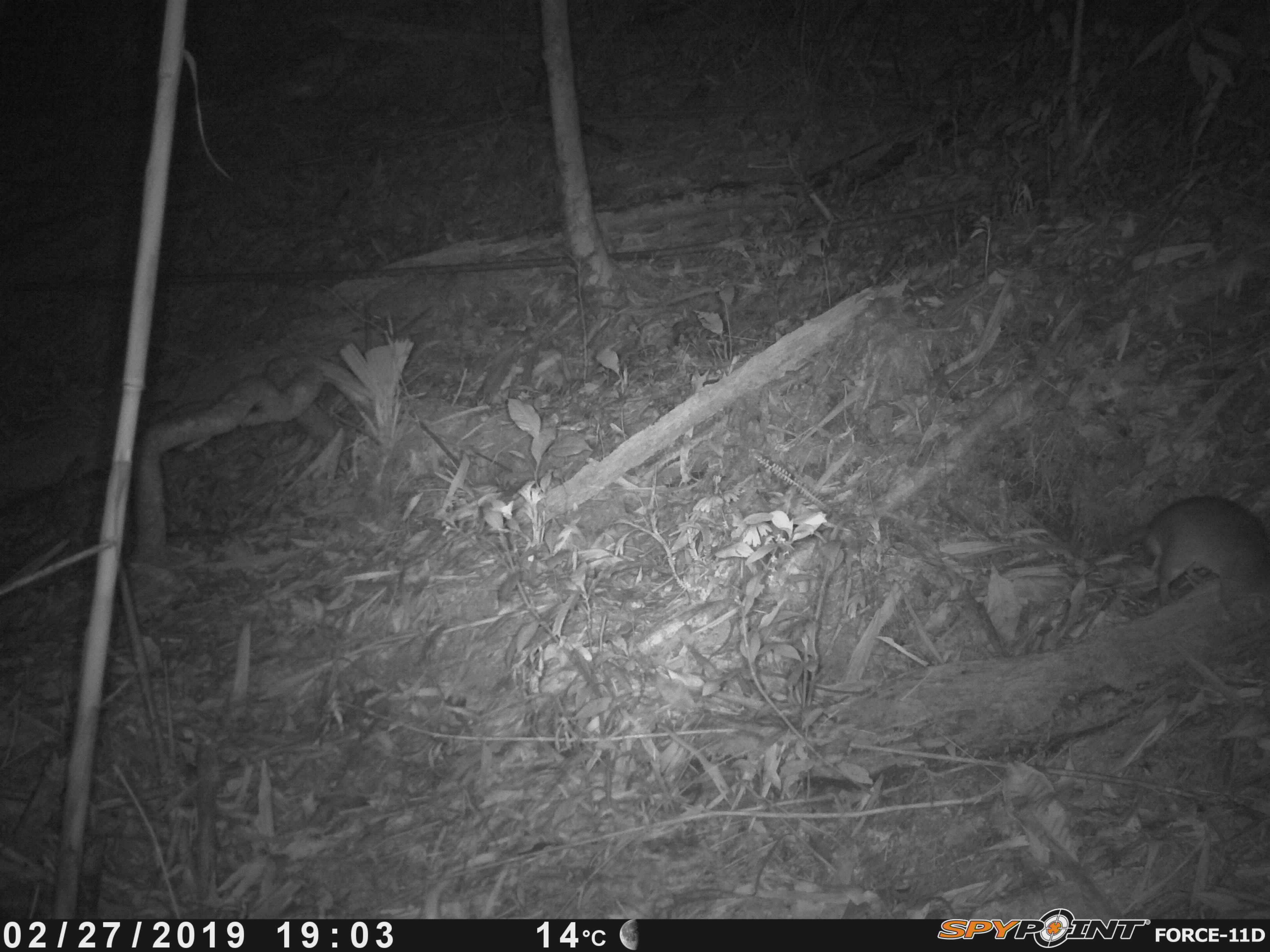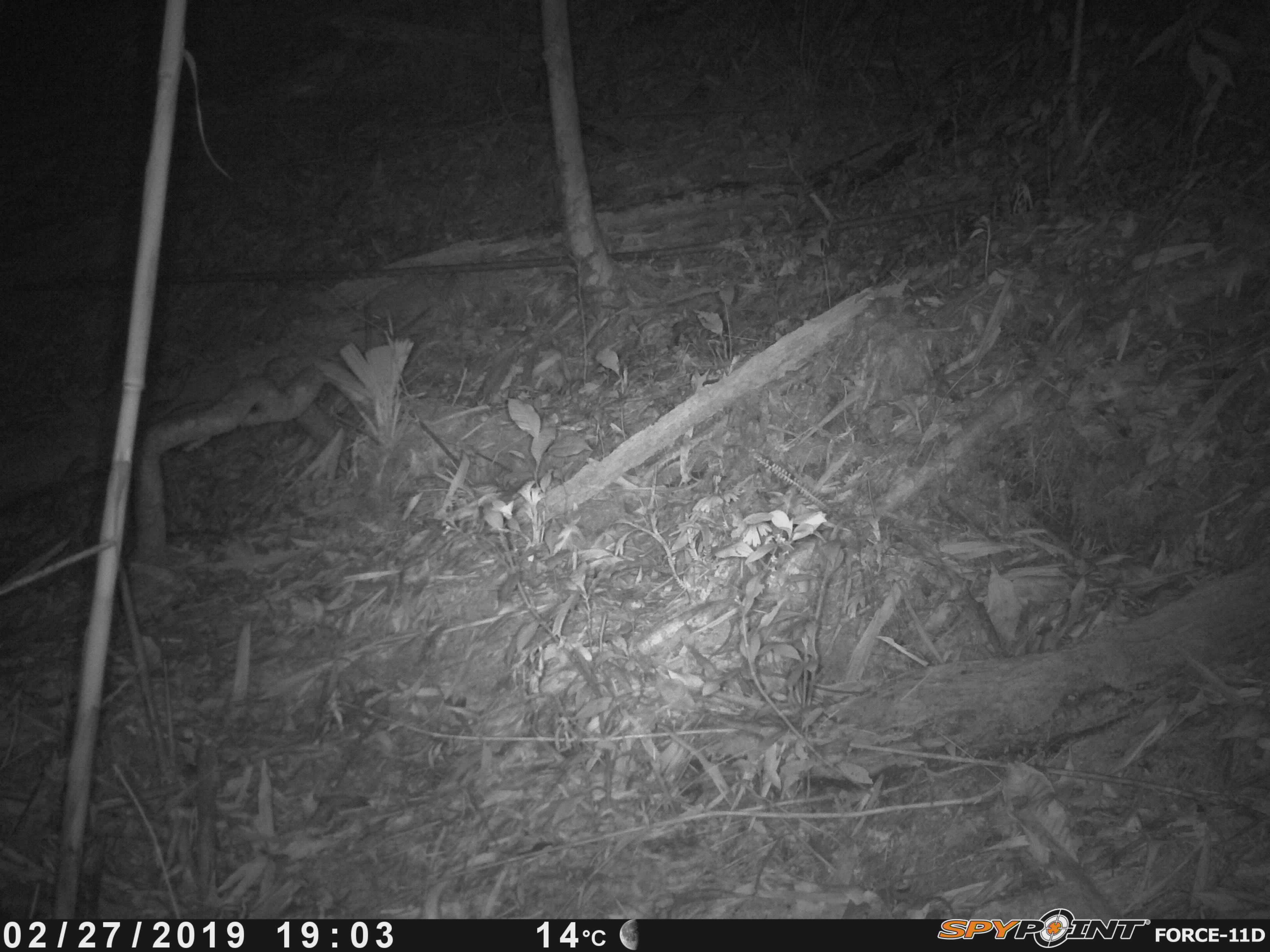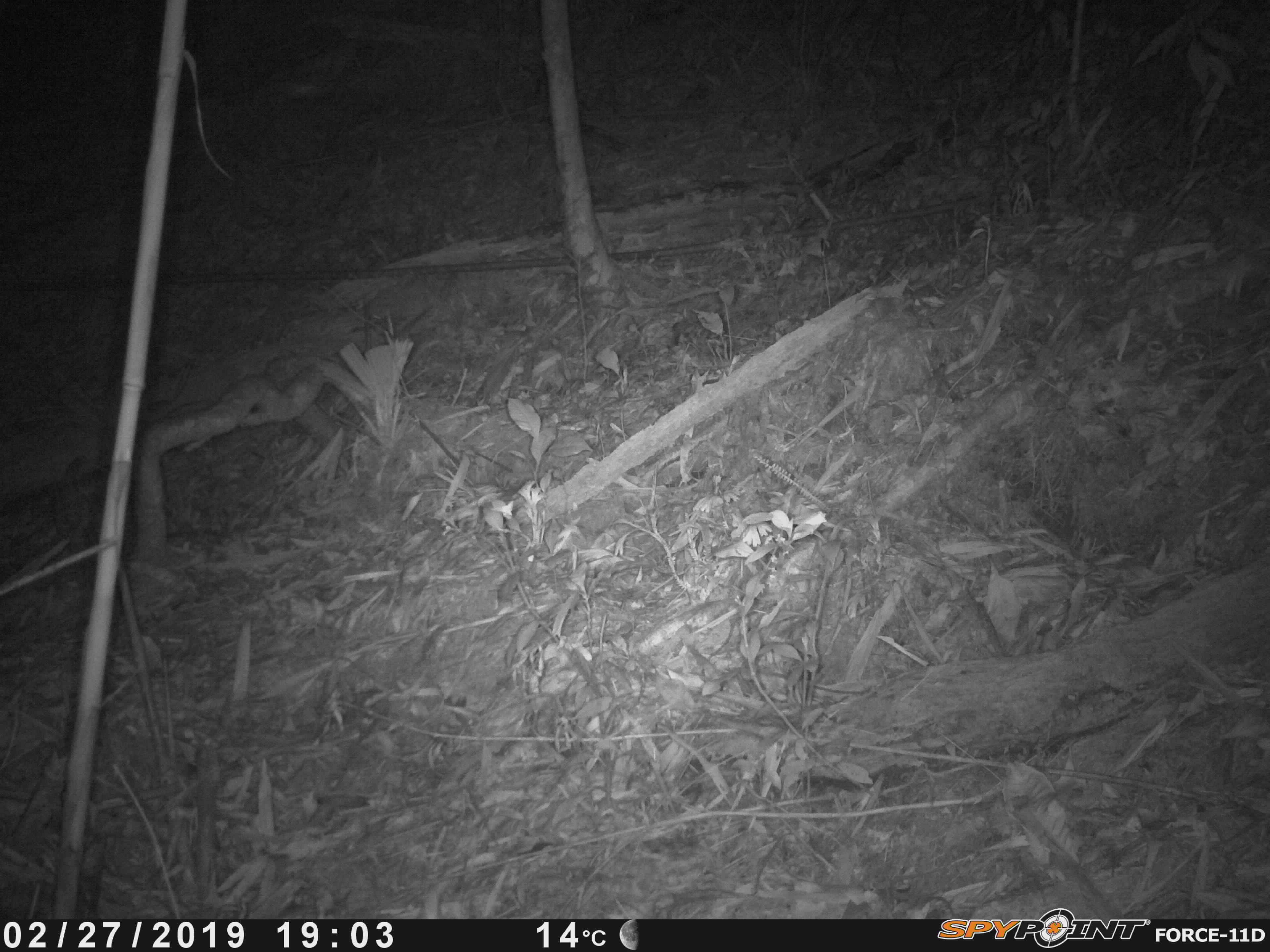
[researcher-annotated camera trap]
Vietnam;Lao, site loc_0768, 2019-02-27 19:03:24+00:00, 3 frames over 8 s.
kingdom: Animalia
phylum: Chordata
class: Mammalia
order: Rodentia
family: Muridae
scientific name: Muridae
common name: old-world mice and rats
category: unidentified murid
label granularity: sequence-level